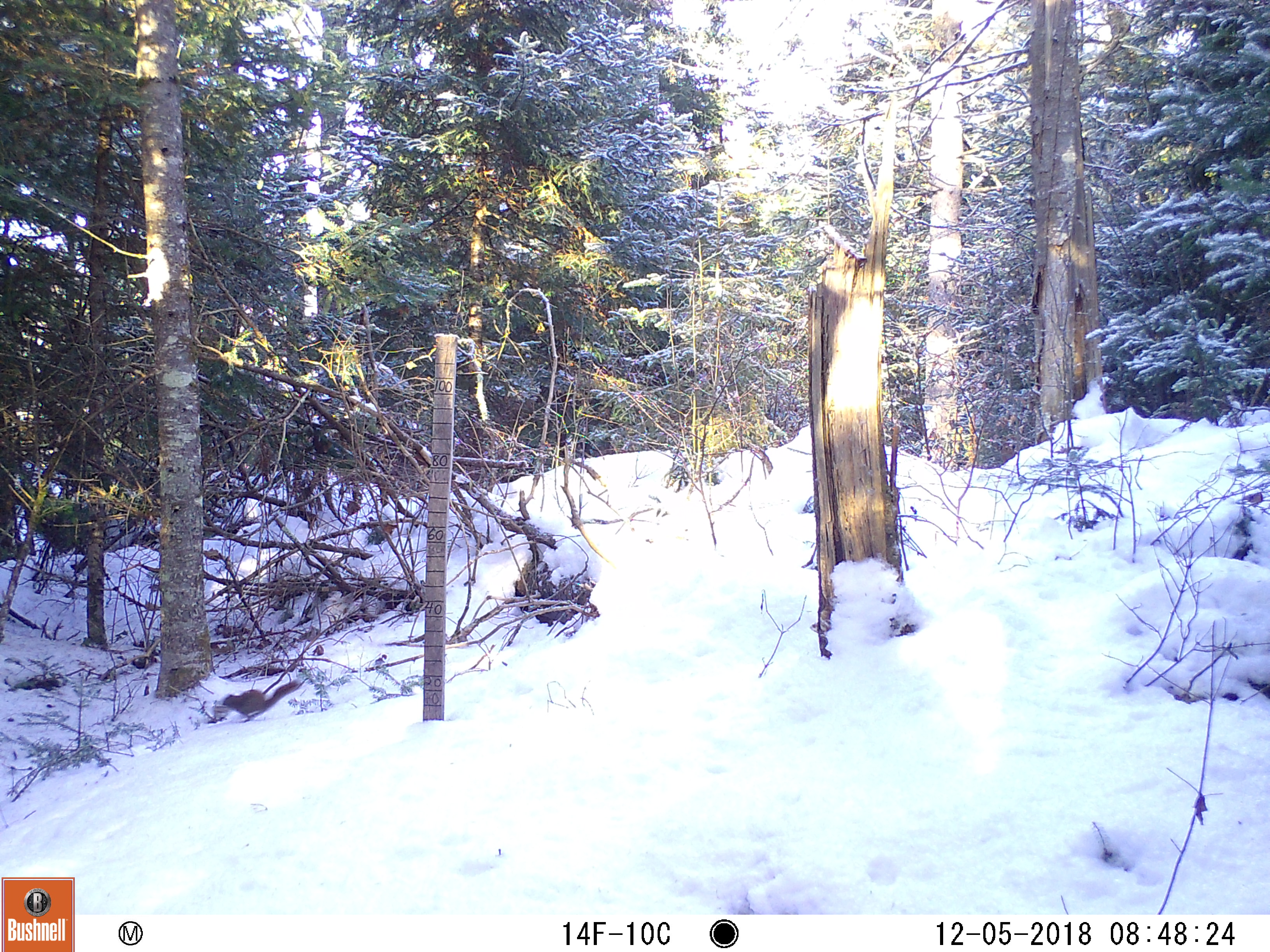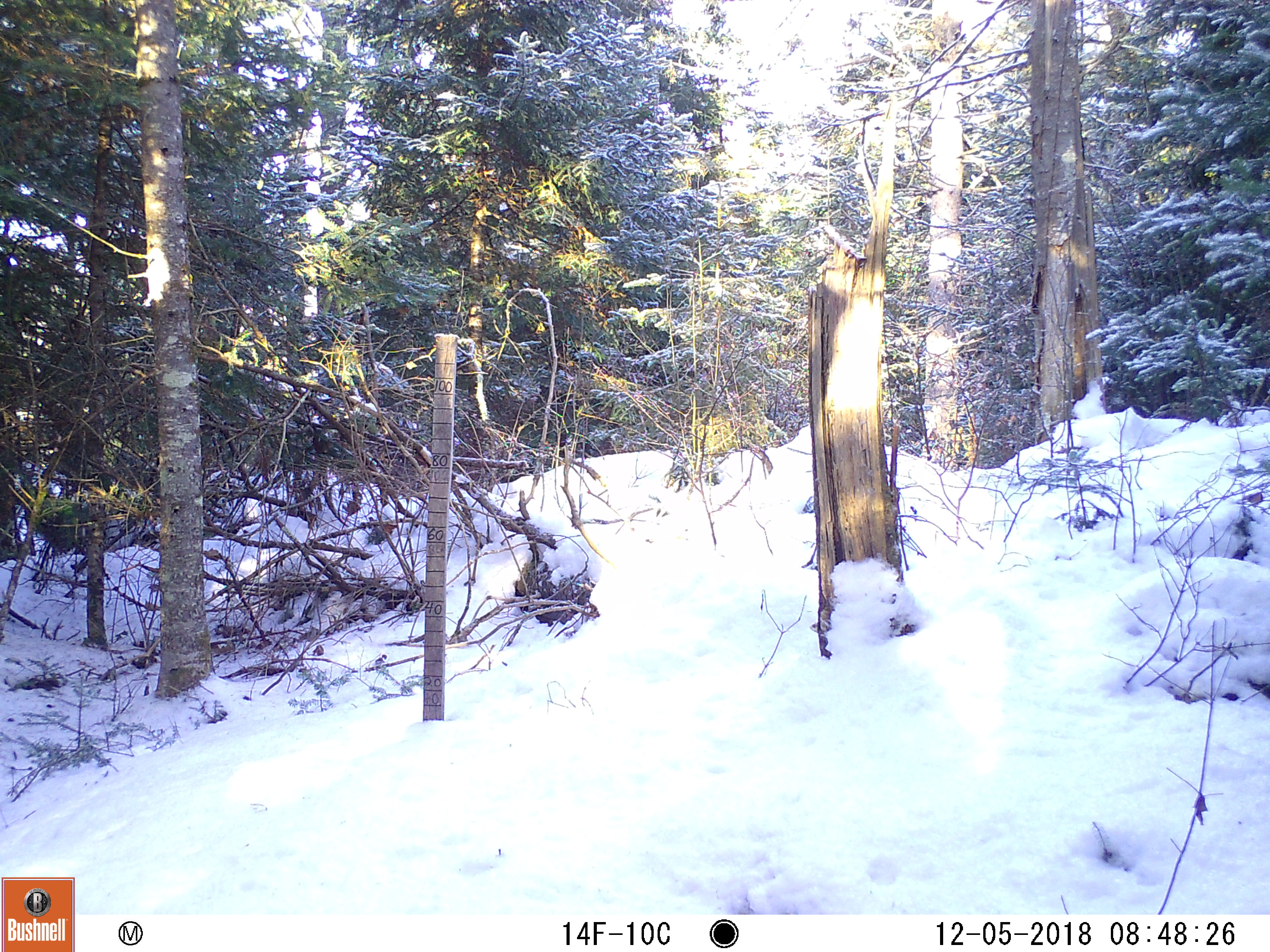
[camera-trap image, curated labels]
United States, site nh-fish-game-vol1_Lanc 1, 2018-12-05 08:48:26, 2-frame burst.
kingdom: Animalia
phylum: Chordata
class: Mammalia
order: Rodentia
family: Sciuridae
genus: Tamiasciurus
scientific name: Tamiasciurus hudsonicus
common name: red squirrel